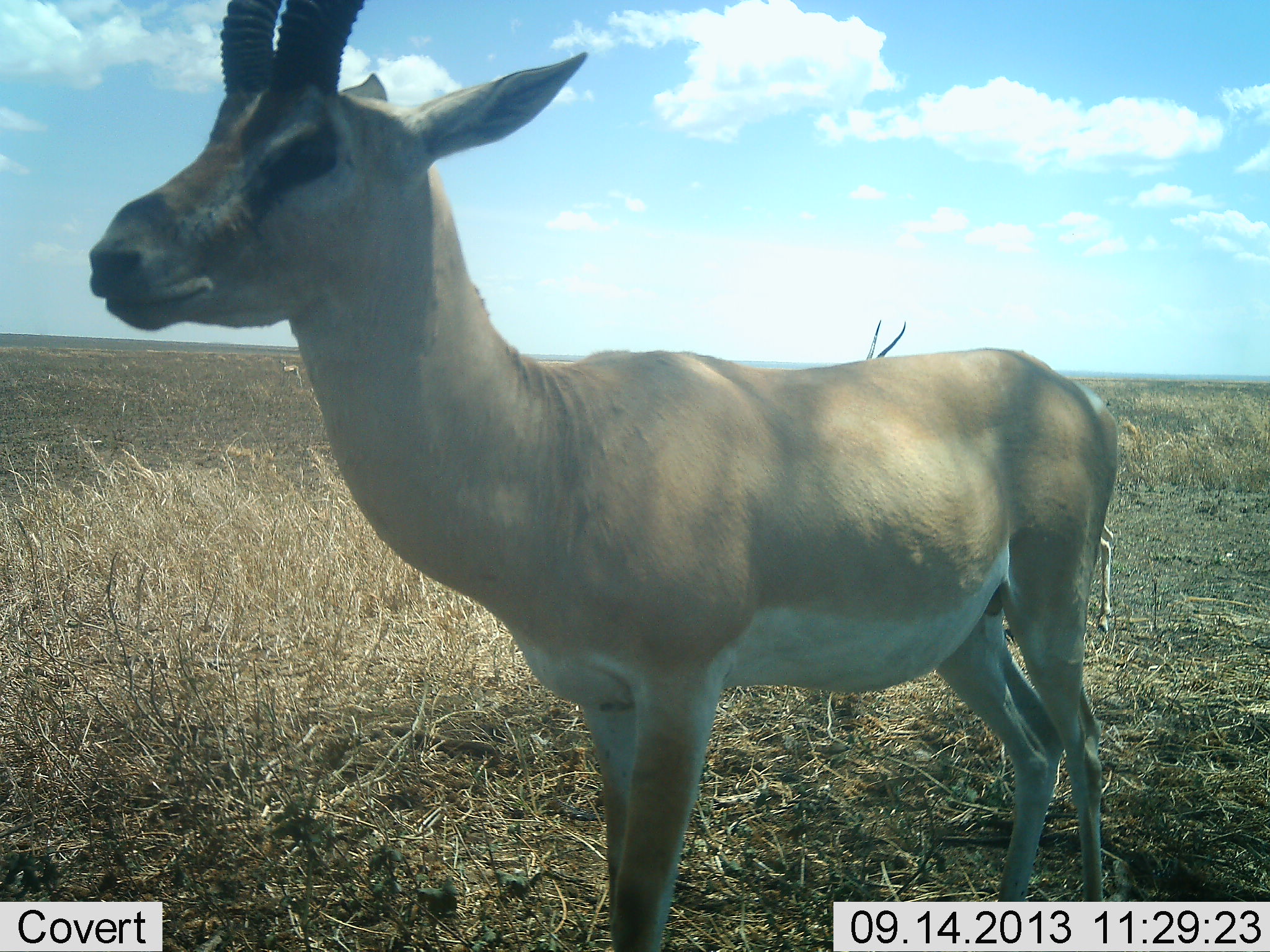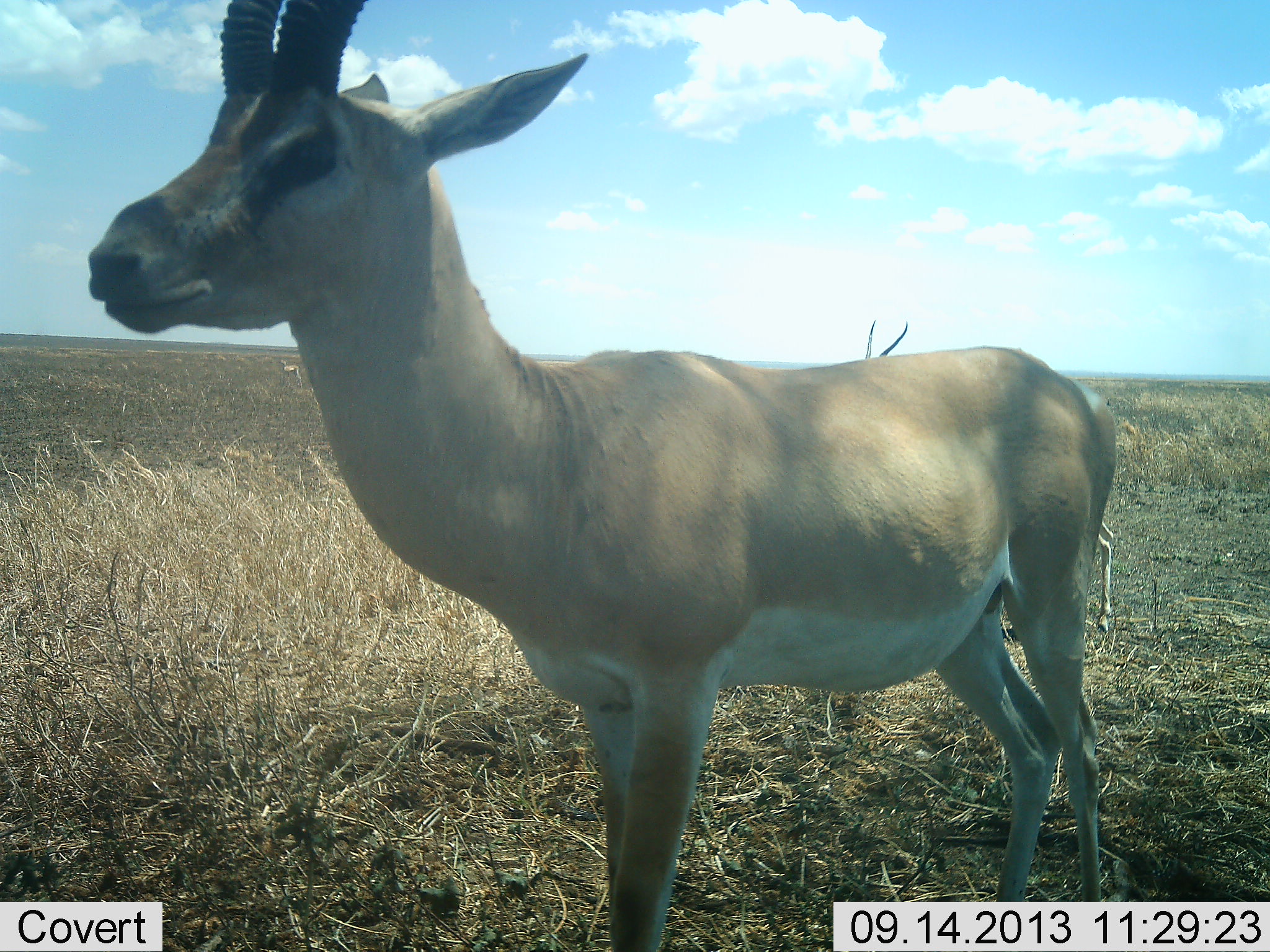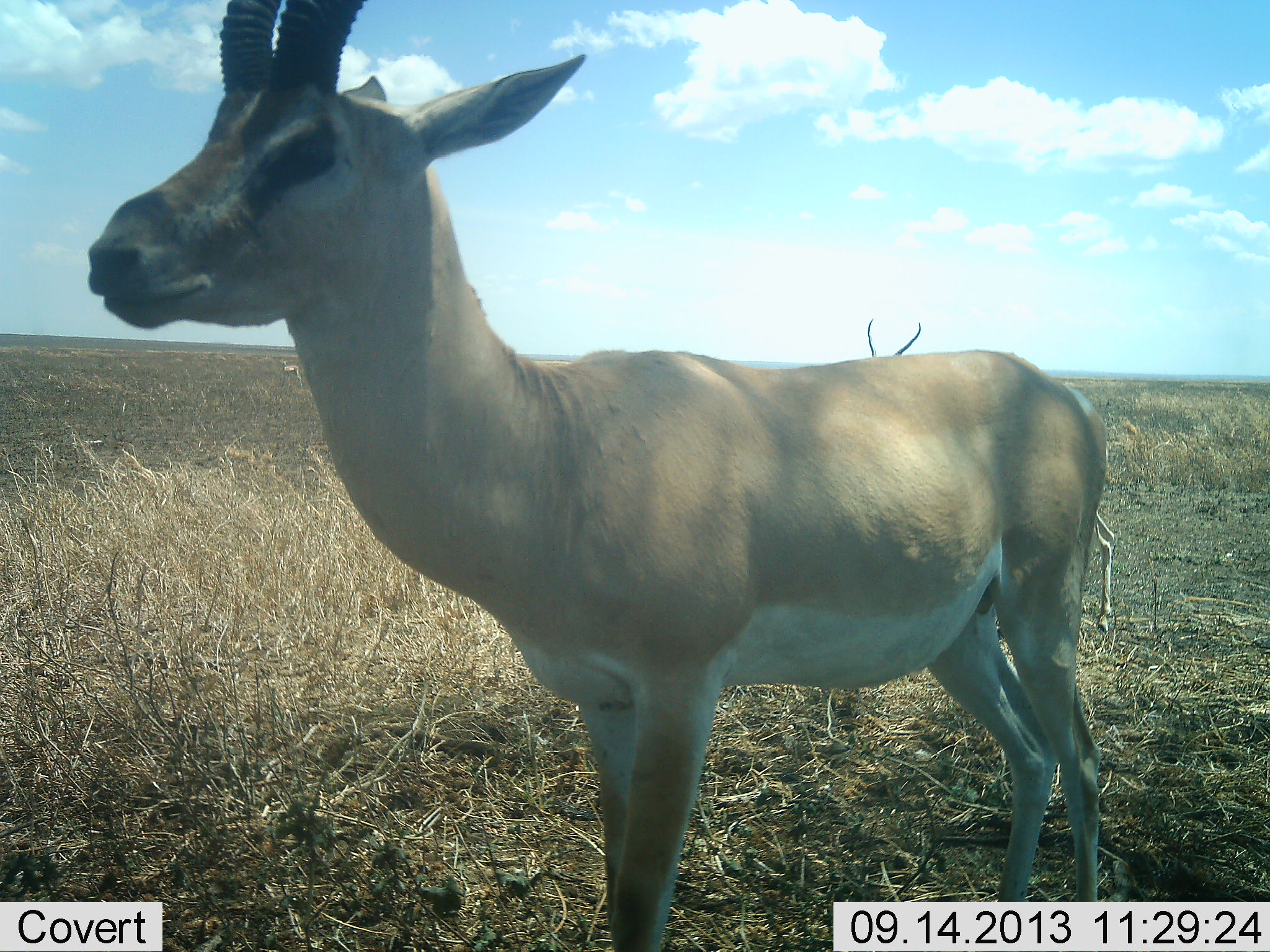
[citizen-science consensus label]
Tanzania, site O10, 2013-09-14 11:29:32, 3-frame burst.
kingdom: Animalia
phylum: Chordata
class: Mammalia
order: Artiodactyla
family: Bovidae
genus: Nanger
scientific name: Nanger granti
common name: grant's gazelle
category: gazellegrants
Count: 2.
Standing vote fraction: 90%.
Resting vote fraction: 0%.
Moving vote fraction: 10%.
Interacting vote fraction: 0%.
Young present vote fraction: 0%.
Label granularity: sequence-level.